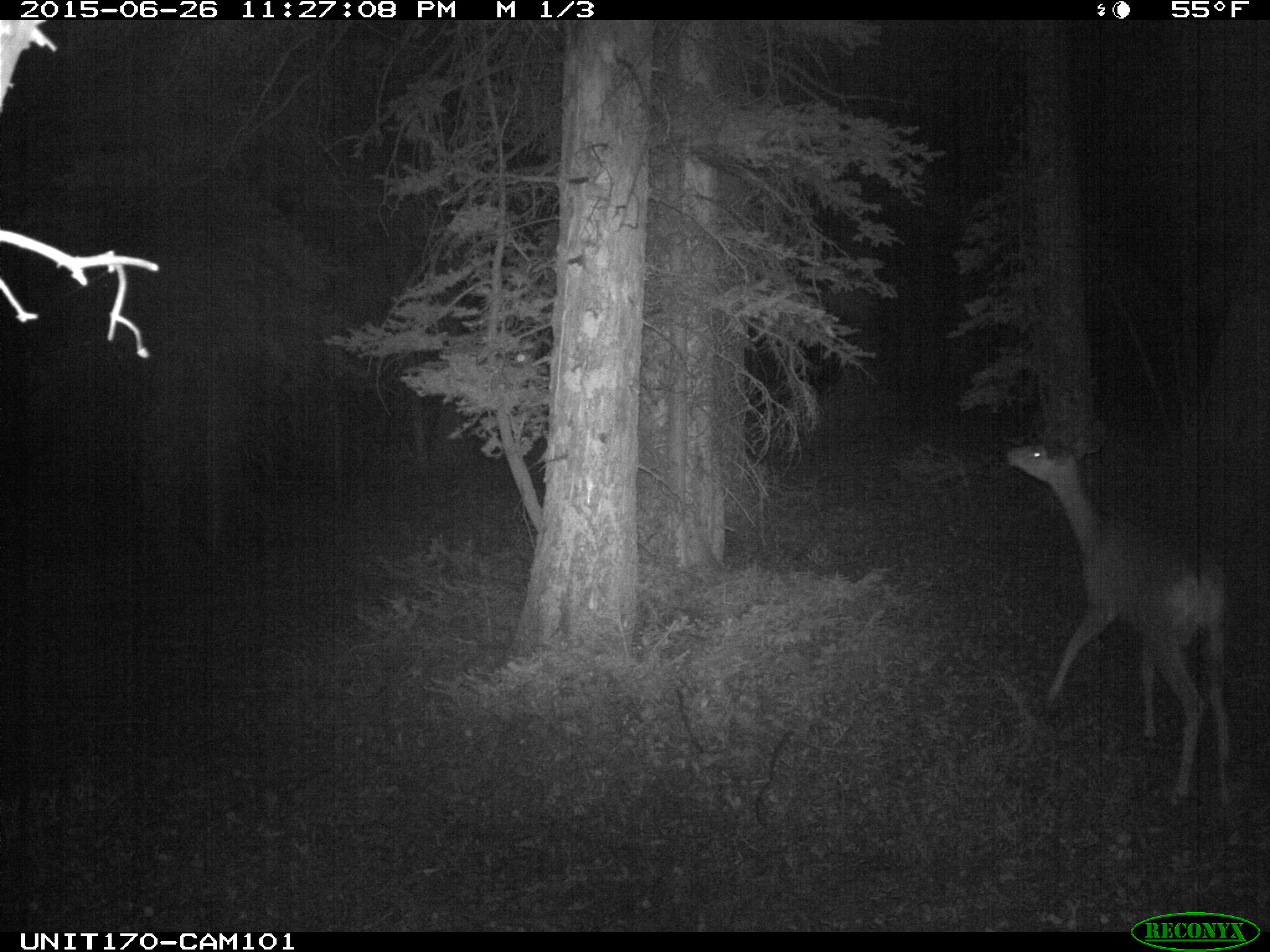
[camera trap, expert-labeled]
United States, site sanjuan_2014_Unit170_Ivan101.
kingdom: Animalia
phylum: Chordata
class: Mammalia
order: Artiodactyla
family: Cervidae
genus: Odocoileus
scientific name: Odocoileus hemionus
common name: mule deer